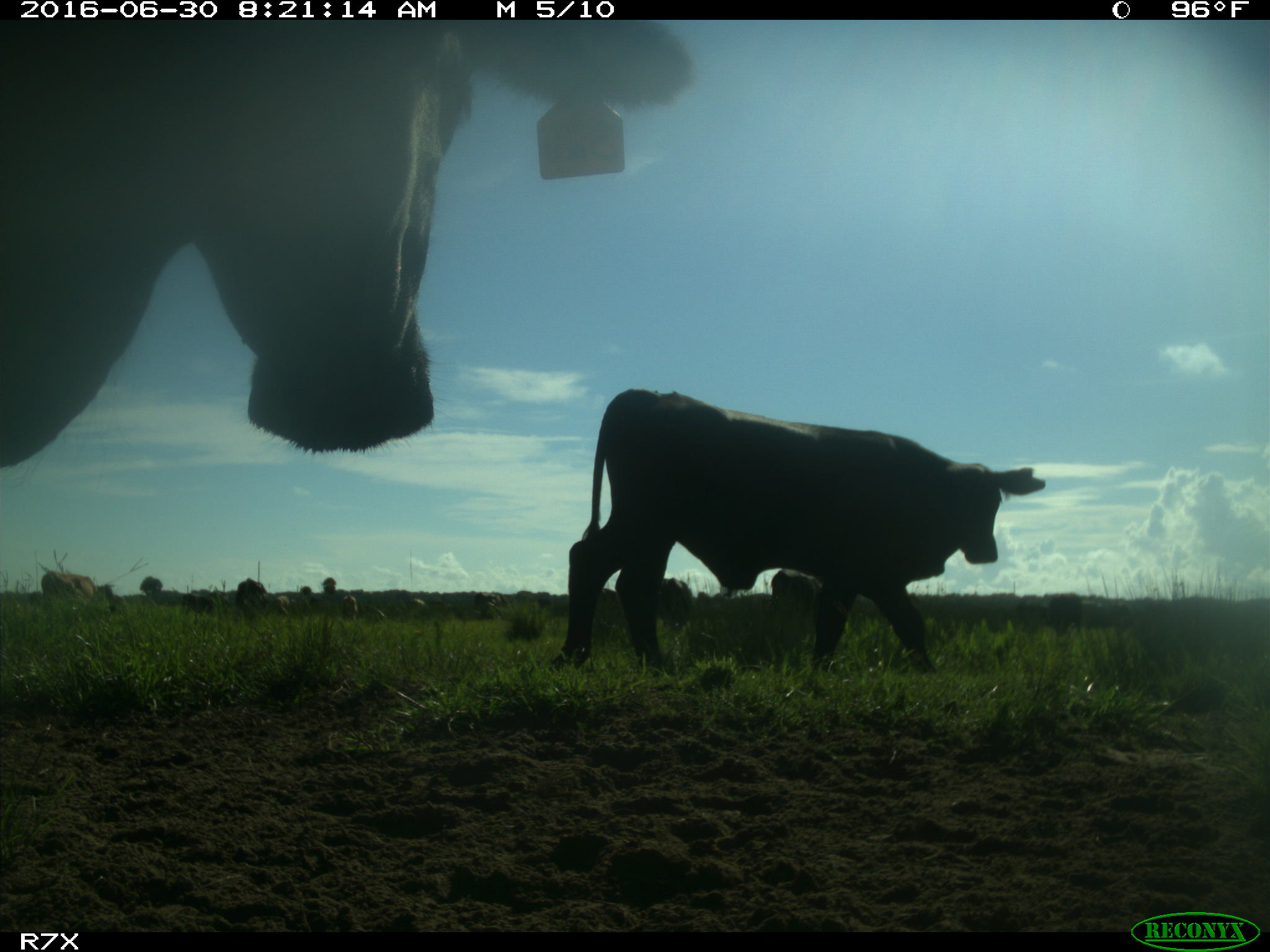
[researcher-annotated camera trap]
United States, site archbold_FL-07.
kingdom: Animalia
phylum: Chordata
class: Mammalia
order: Artiodactyla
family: Bovidae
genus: Bos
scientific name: Bos taurus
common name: domestic cow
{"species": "Bos taurus (domestic cow)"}